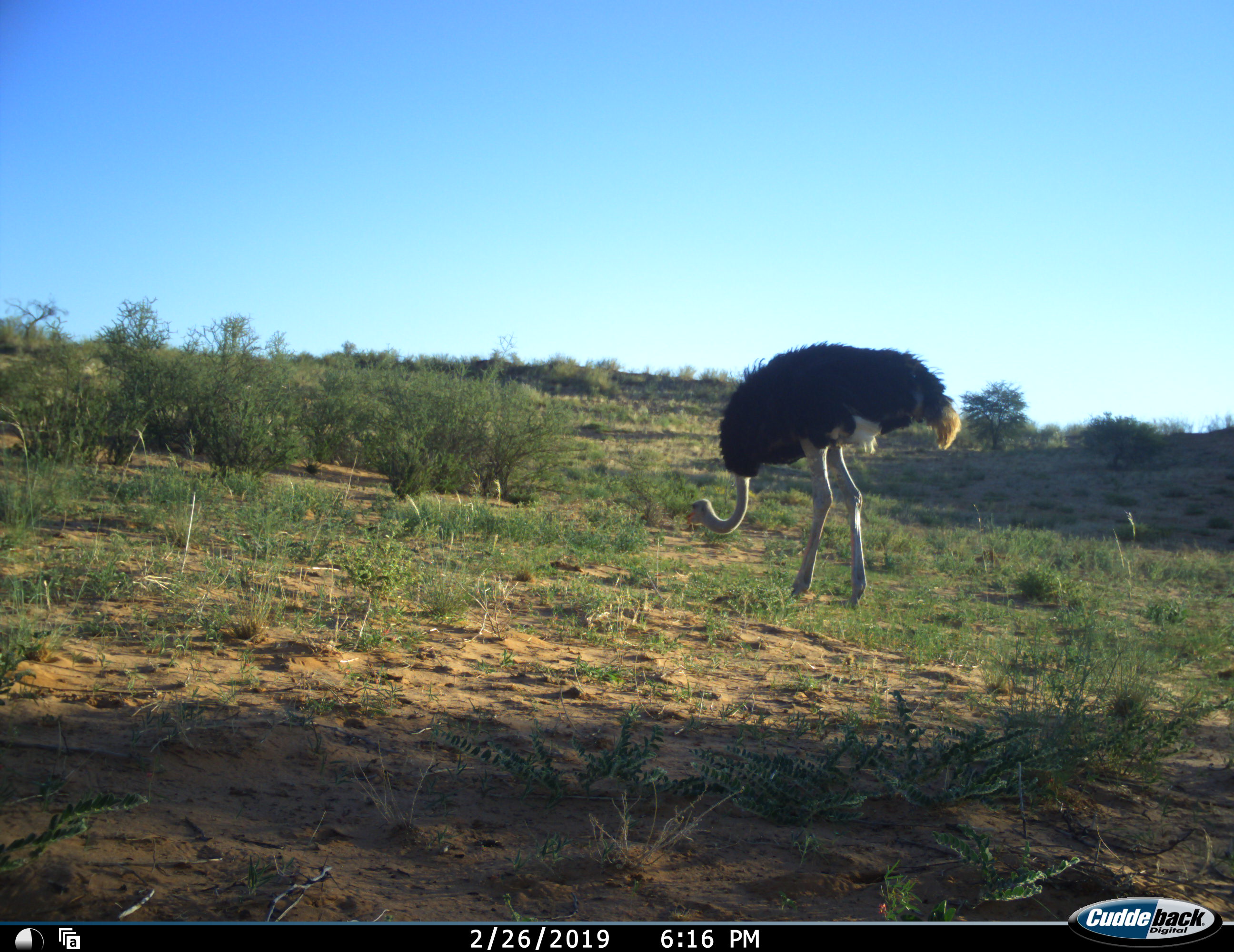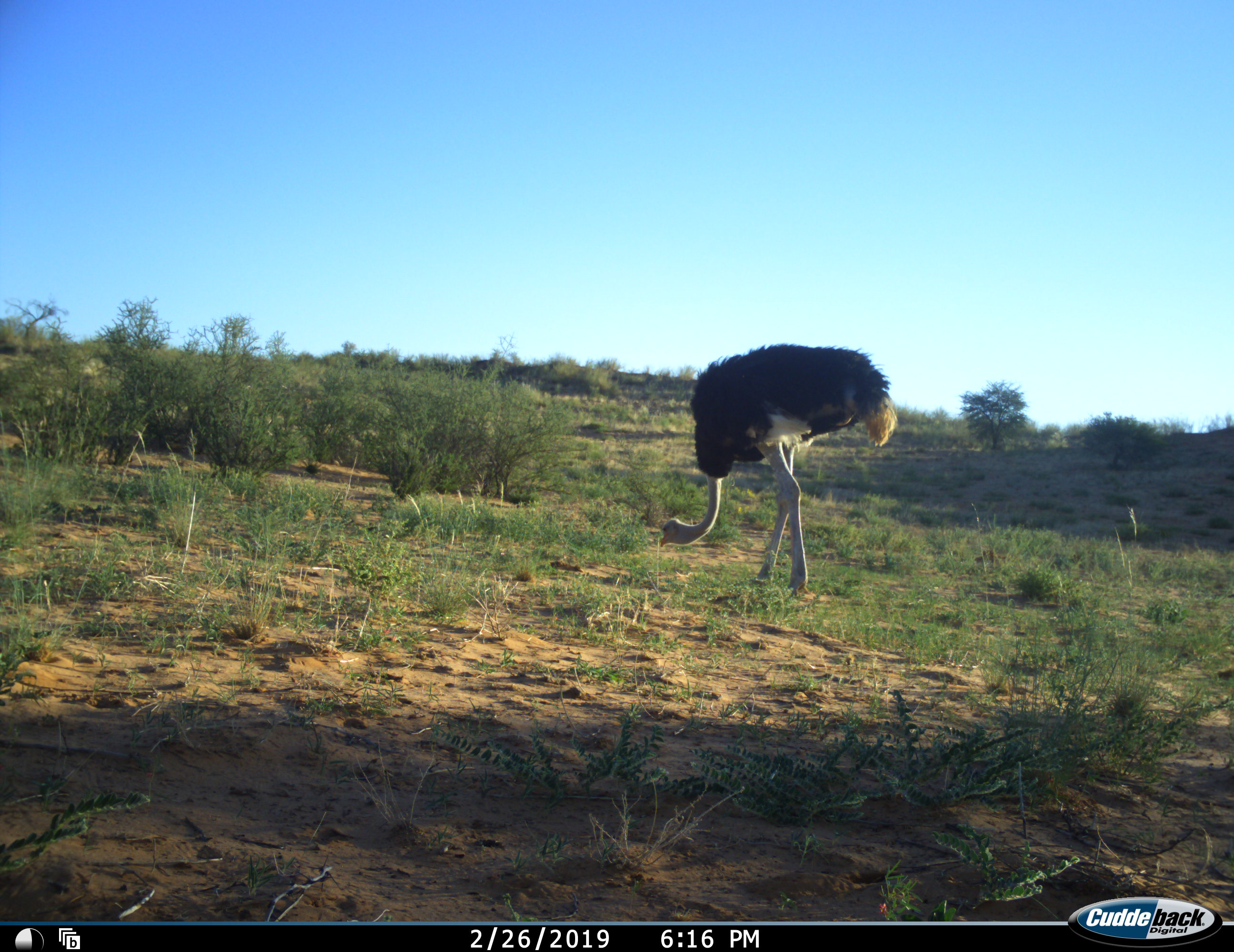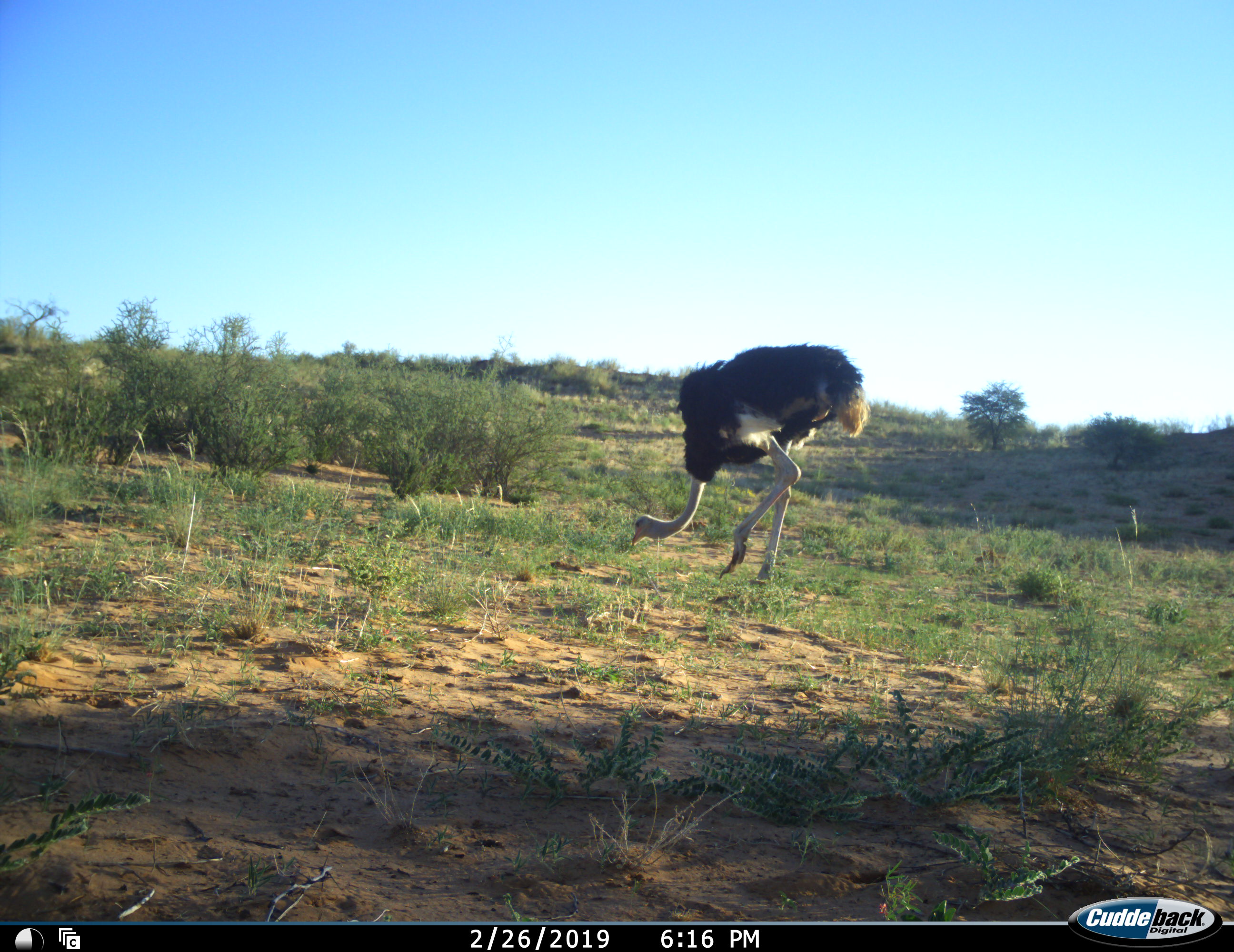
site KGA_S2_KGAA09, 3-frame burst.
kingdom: Animalia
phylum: Chordata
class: Aves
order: Struthioniformes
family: Struthionidae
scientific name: Struthionidae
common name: ostrich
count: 1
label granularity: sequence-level